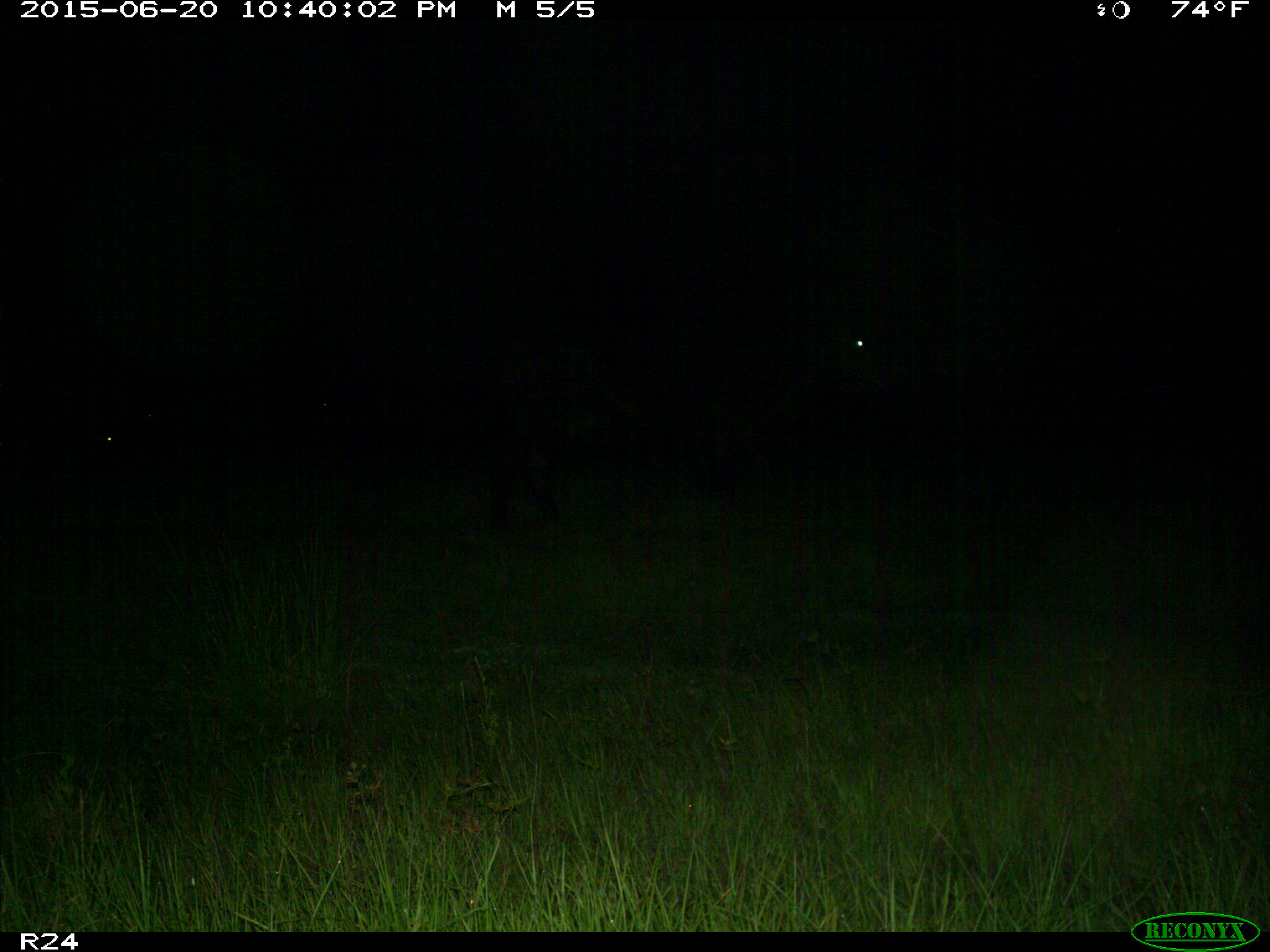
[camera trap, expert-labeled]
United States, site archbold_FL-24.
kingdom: Animalia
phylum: Chordata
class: Mammalia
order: Artiodactyla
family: Bovidae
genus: Bos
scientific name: Bos taurus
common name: domestic cow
Bos taurus (domestic cow).